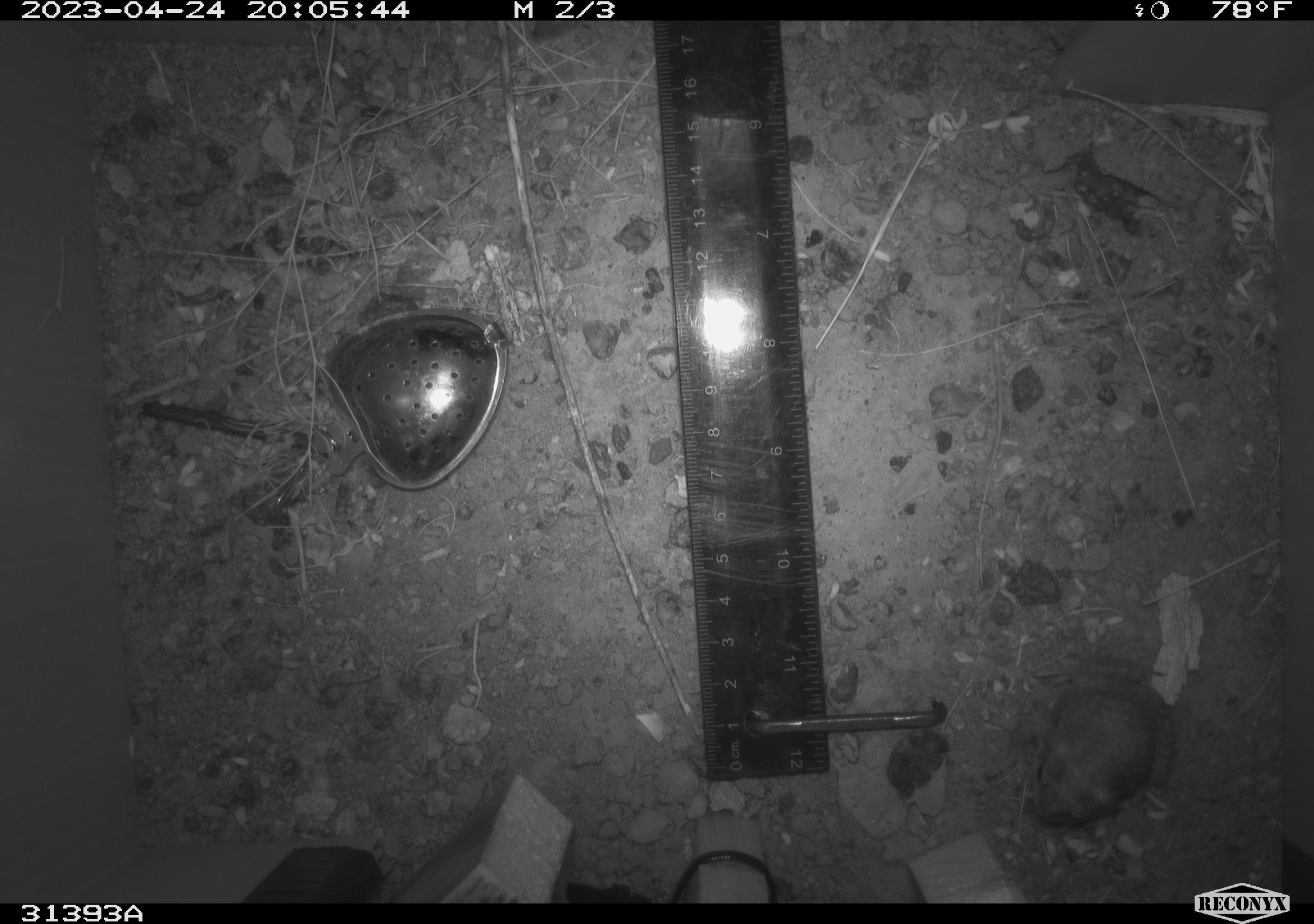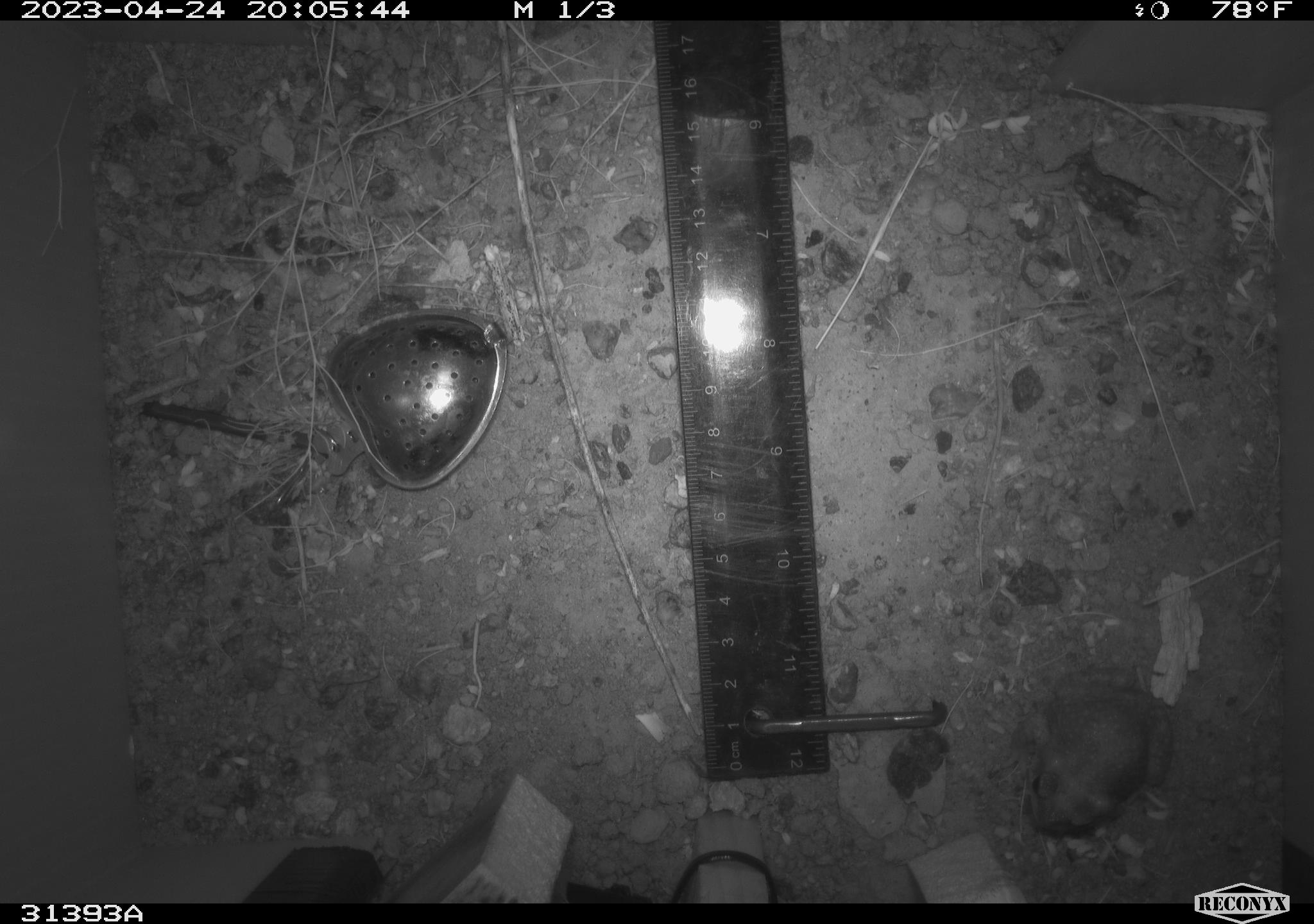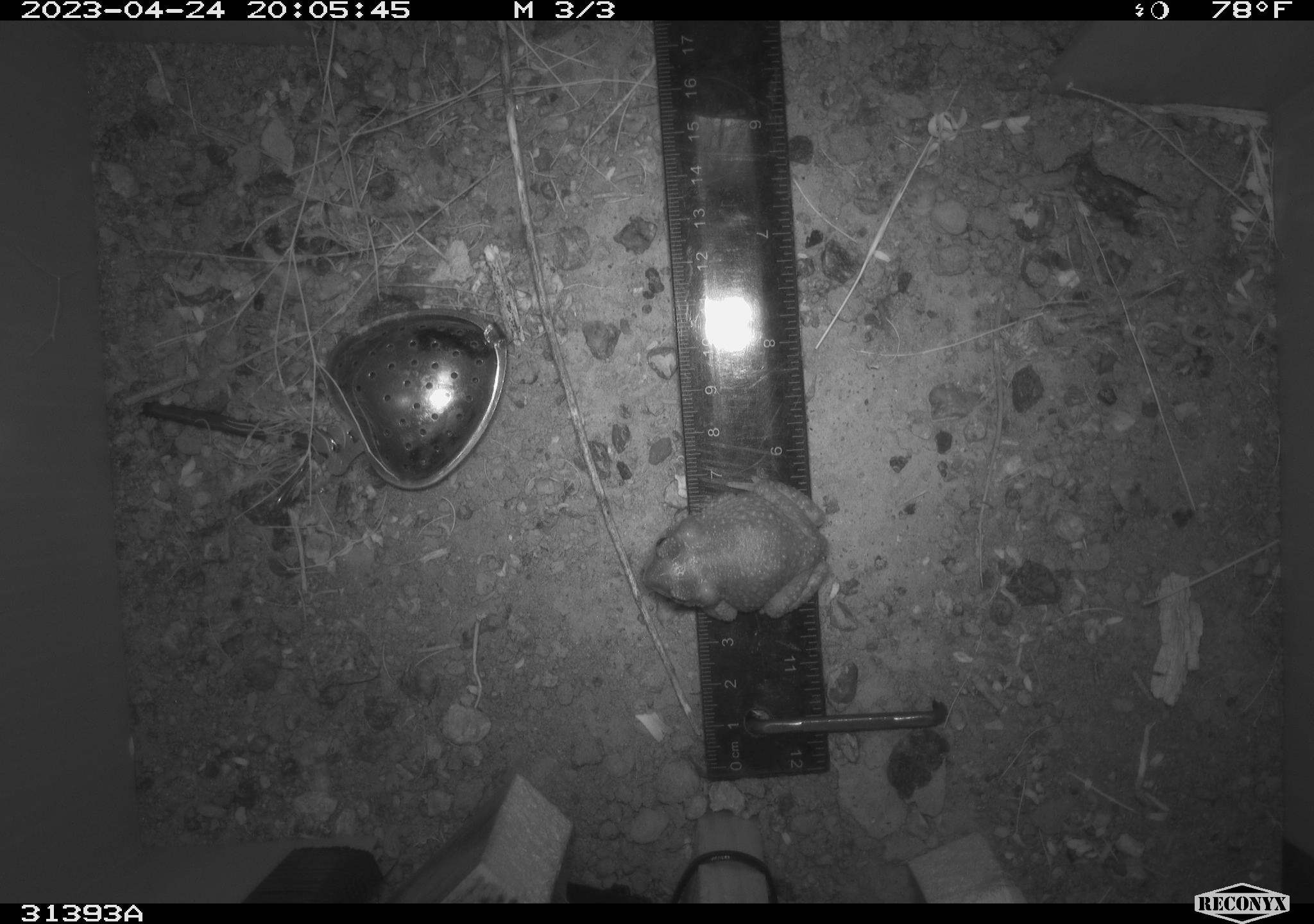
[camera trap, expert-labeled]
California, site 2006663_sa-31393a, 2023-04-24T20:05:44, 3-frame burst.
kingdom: Animalia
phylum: Chordata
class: Amphibia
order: Anura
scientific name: Anura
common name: frogs